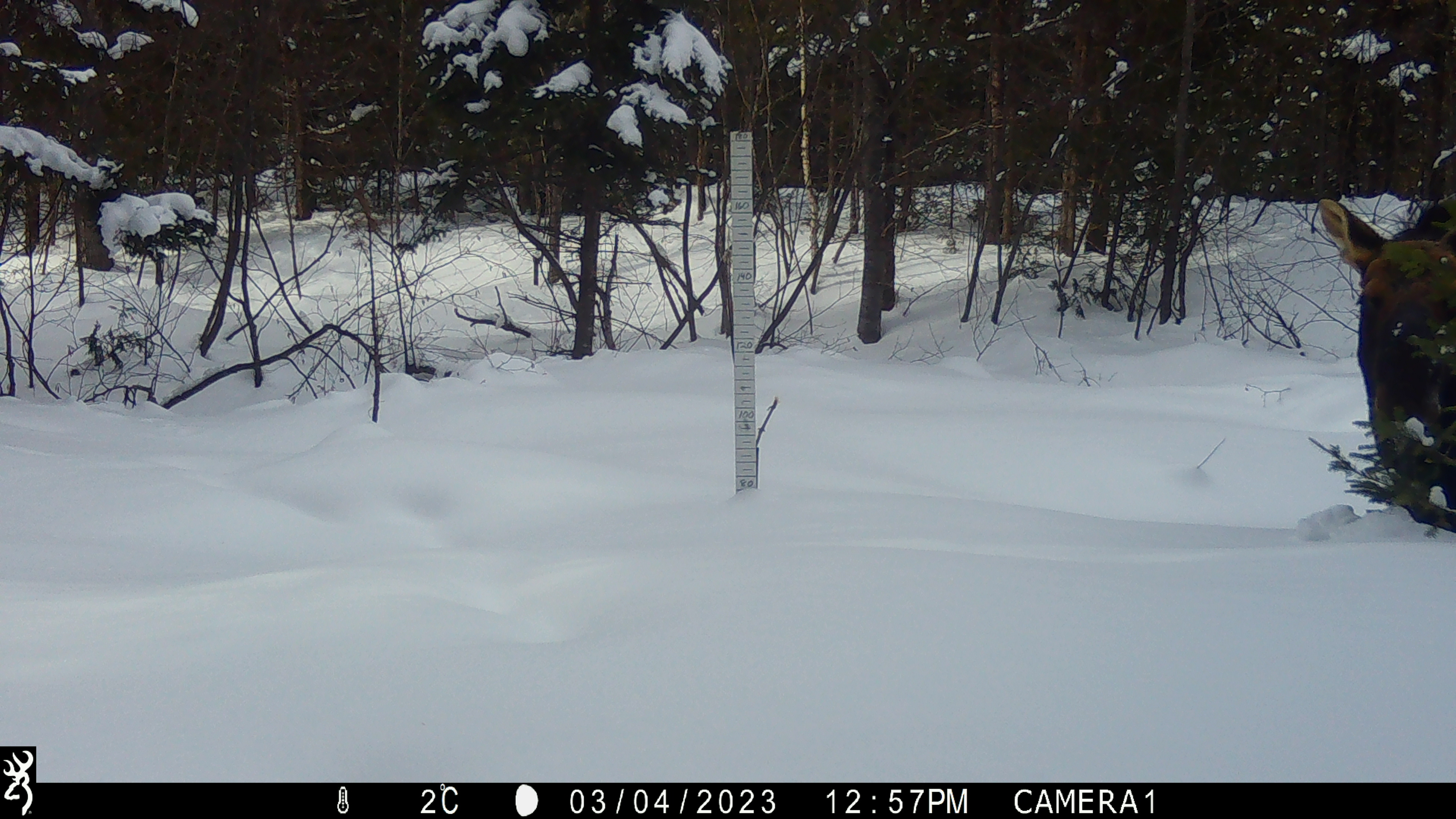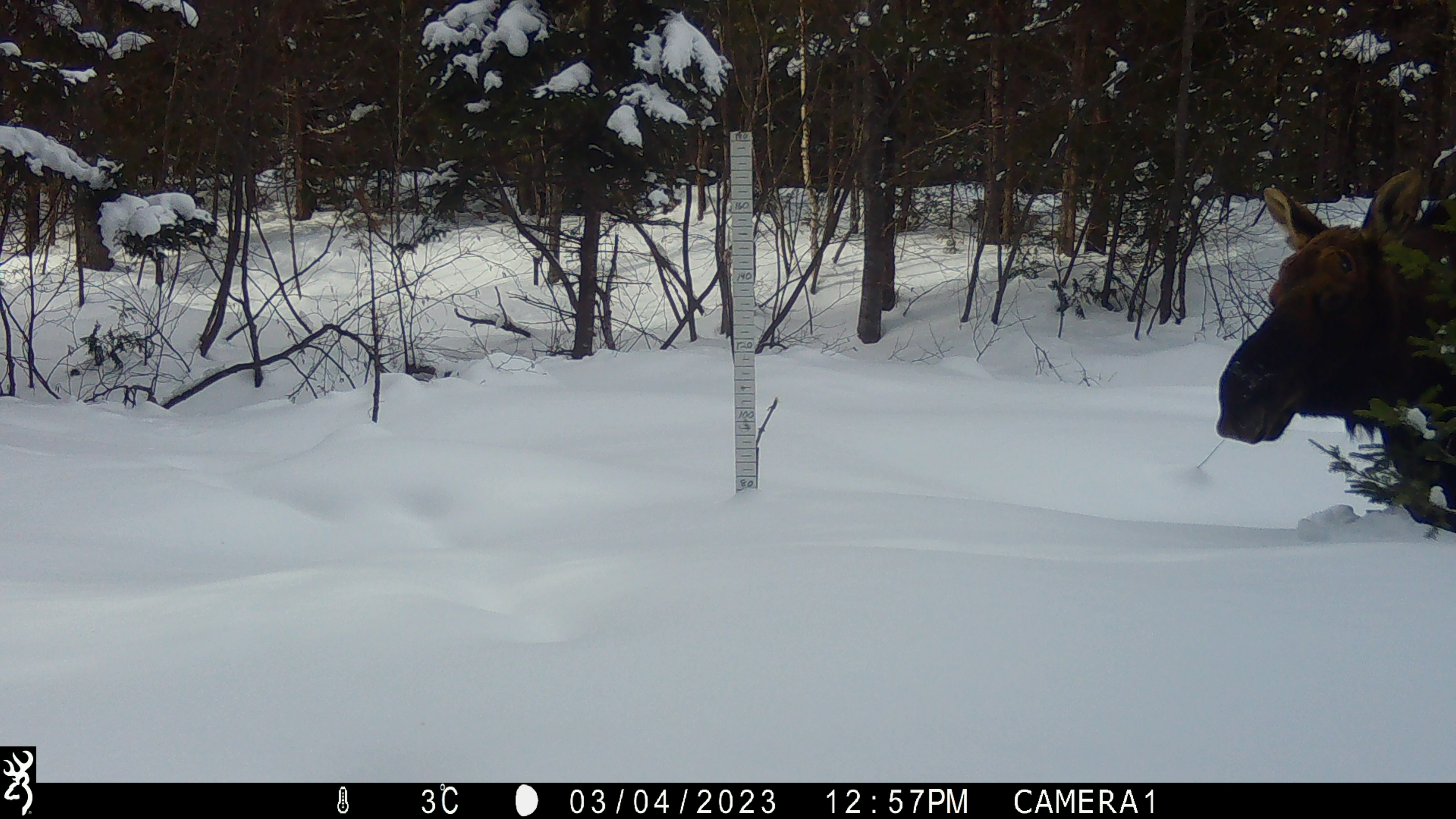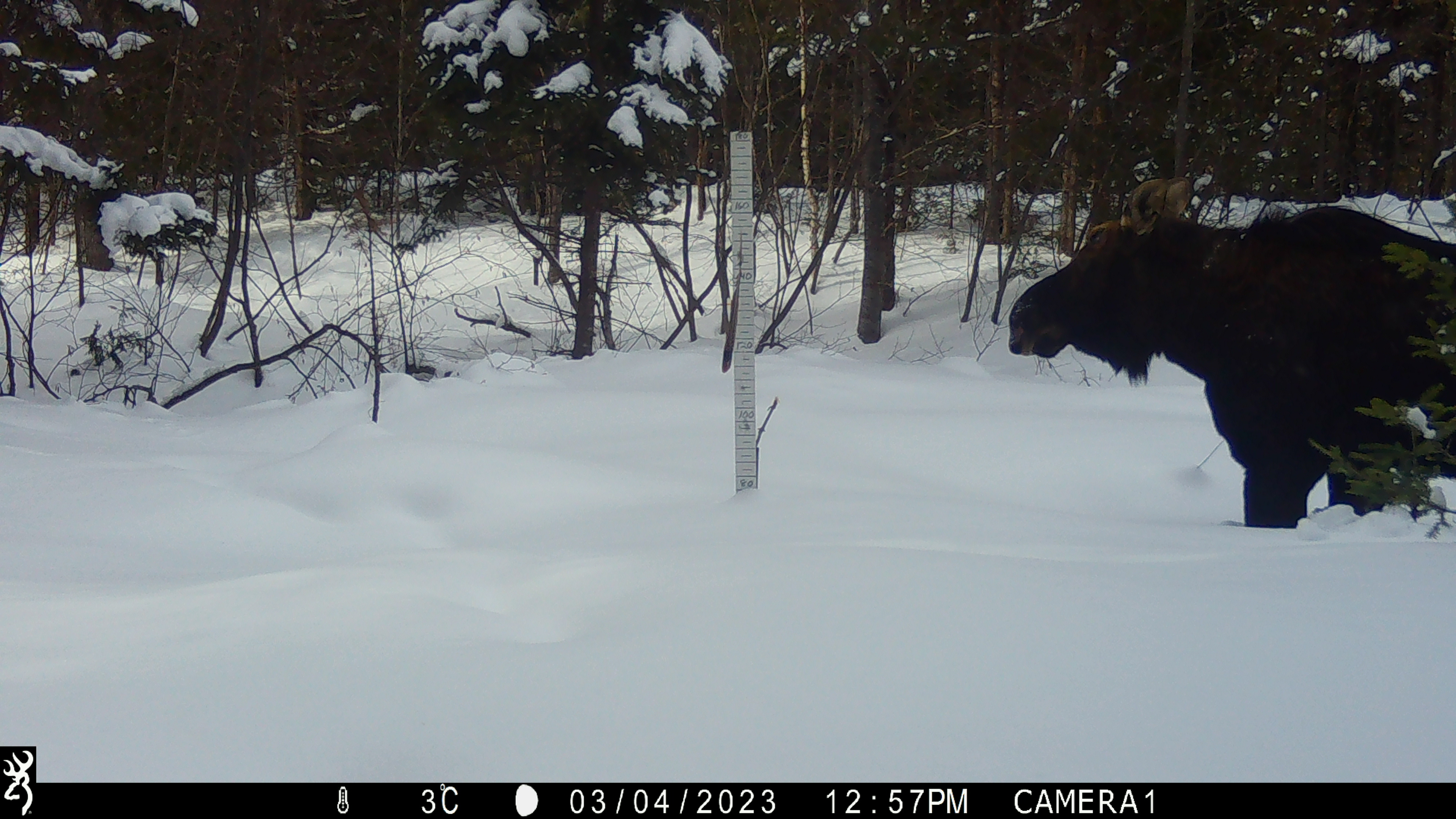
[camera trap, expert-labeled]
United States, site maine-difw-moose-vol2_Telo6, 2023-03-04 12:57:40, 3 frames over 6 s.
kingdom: Animalia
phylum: Chordata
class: Mammalia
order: Artiodactyla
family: Cervidae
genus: Alces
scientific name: Alces alces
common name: moose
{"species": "moose (Alces alces)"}